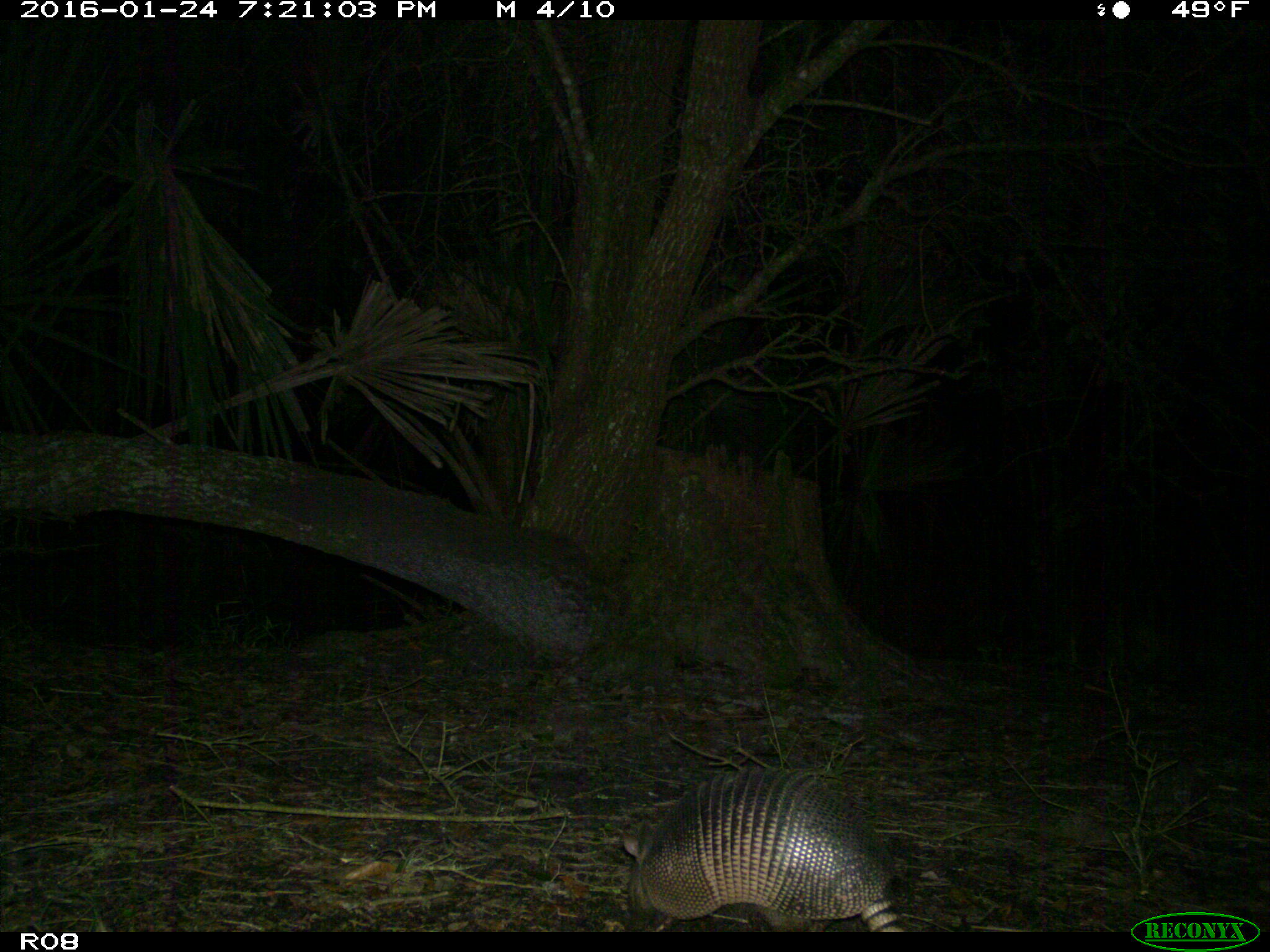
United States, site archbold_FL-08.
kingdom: Animalia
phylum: Chordata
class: Mammalia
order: Cingulata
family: Dasypodidae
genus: Dasypus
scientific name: Dasypus novemcinctus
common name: nine-banded armadillo